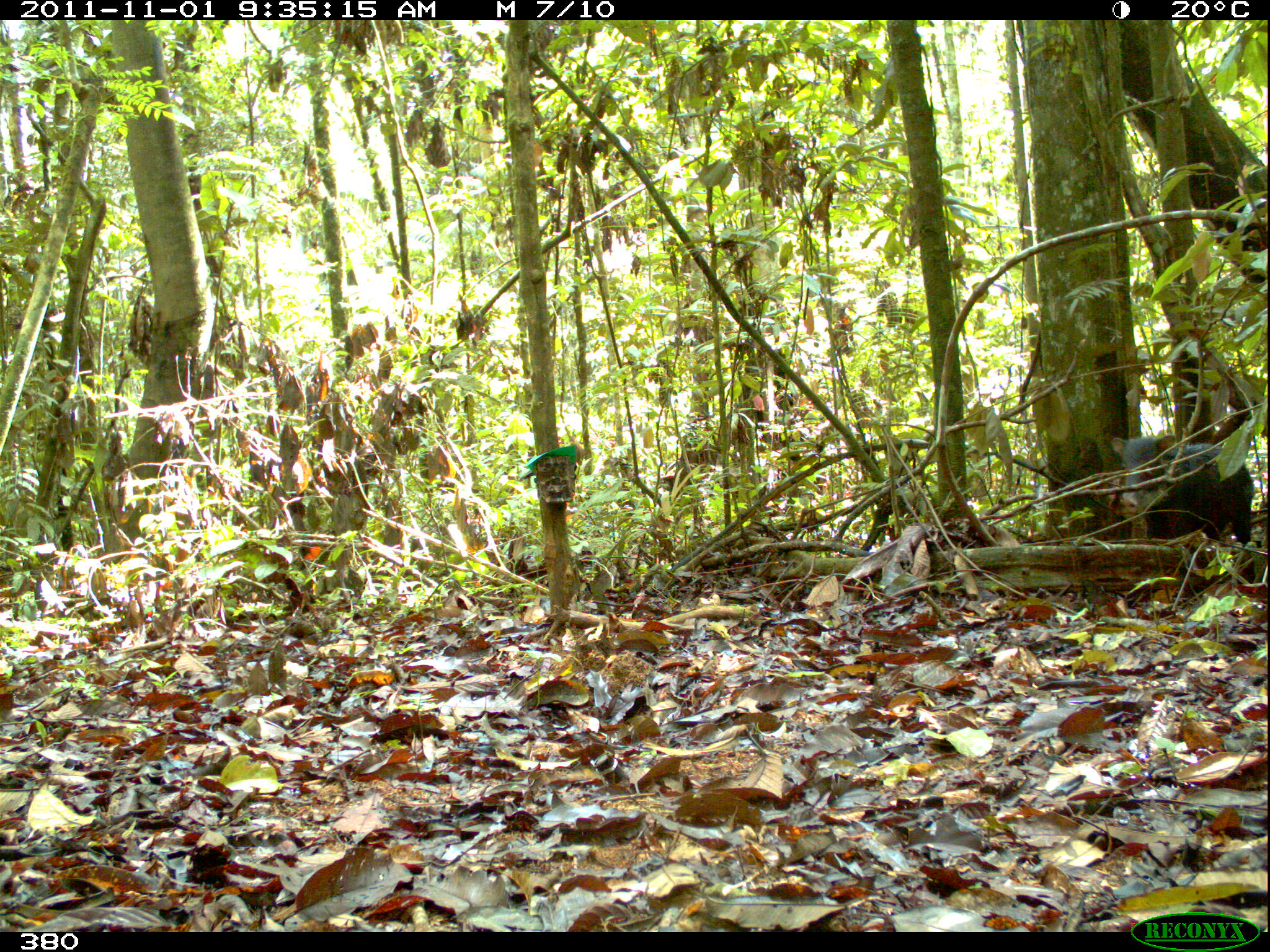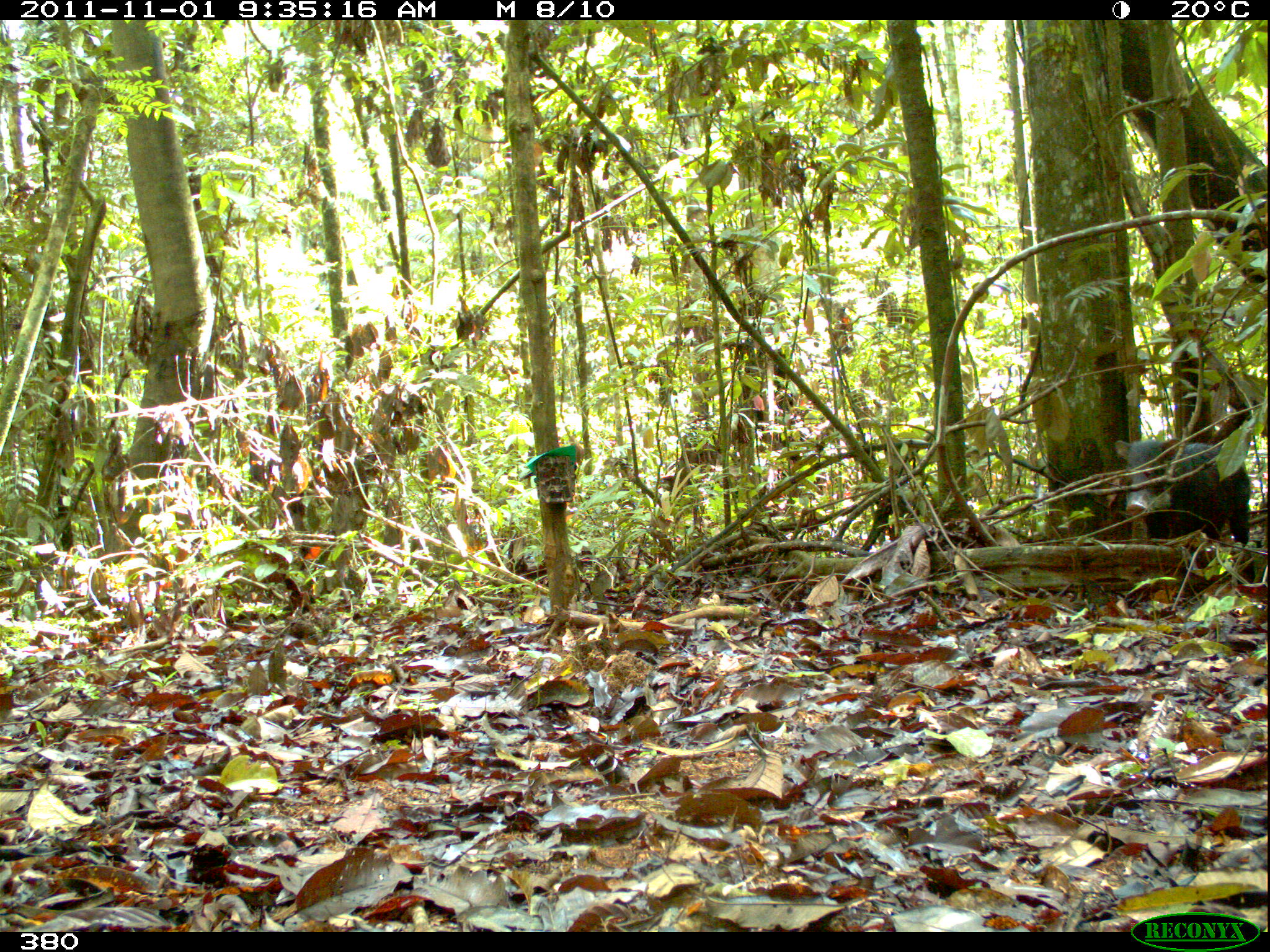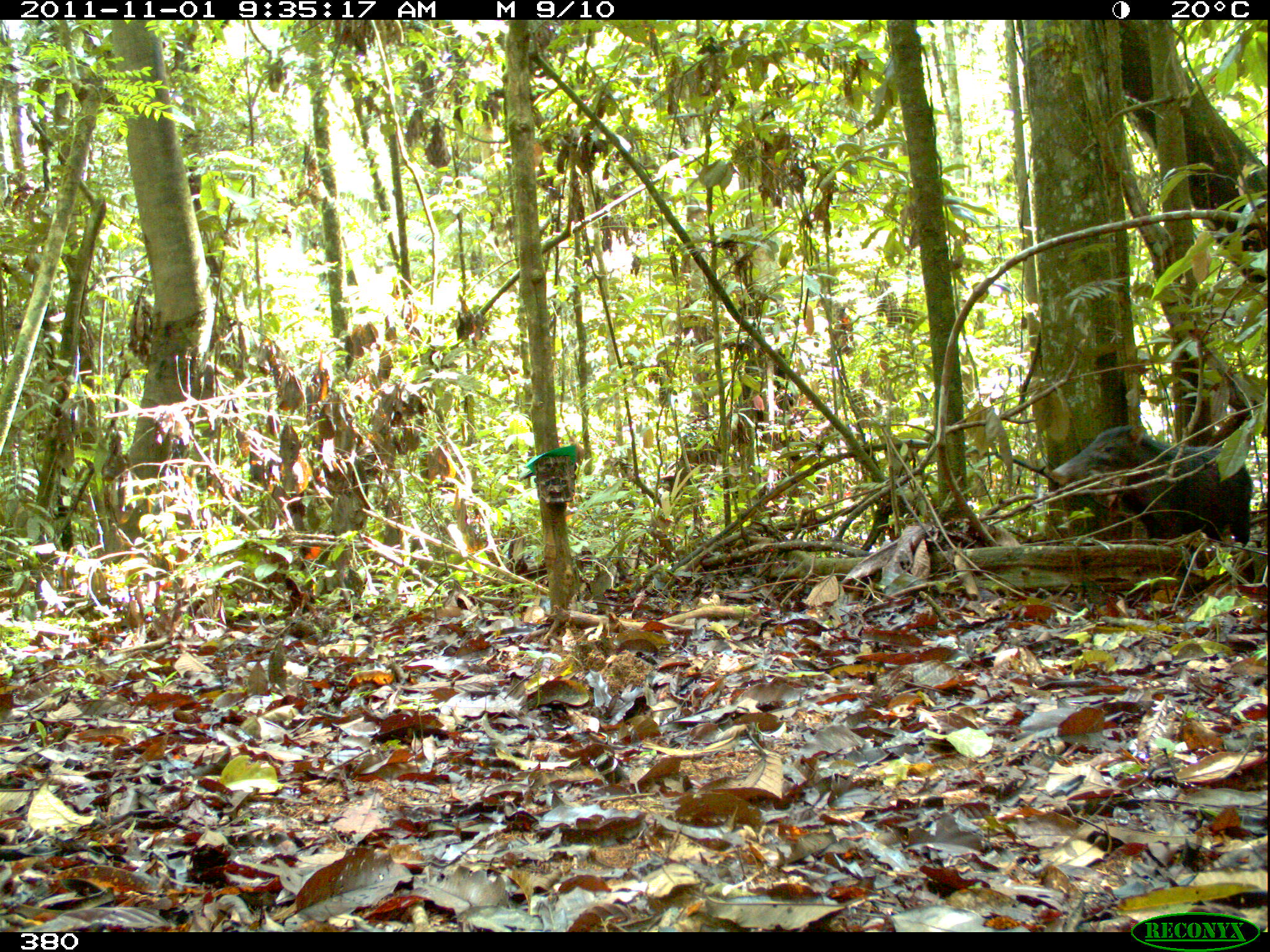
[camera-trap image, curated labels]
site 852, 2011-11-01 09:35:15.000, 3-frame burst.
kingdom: Animalia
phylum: Chordata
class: Mammalia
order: Artiodactyla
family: Tayassuidae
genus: Tayassu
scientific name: Tayassu pecari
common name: white-lipped peccary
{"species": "Tayassu pecari (white-lipped peccary)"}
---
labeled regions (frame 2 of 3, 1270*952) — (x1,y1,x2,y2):
tayassu pecari: (1113,438,1253,585)